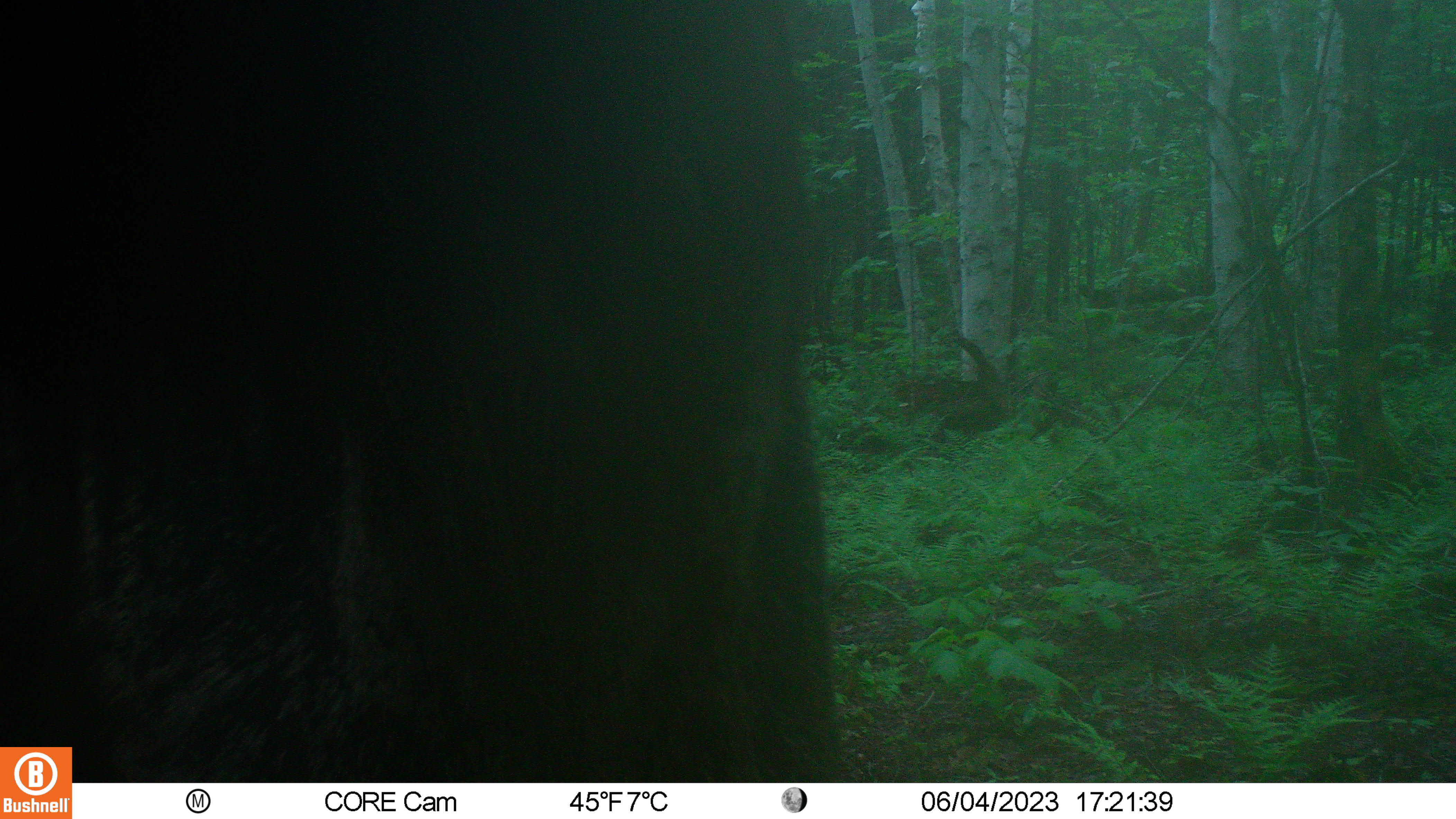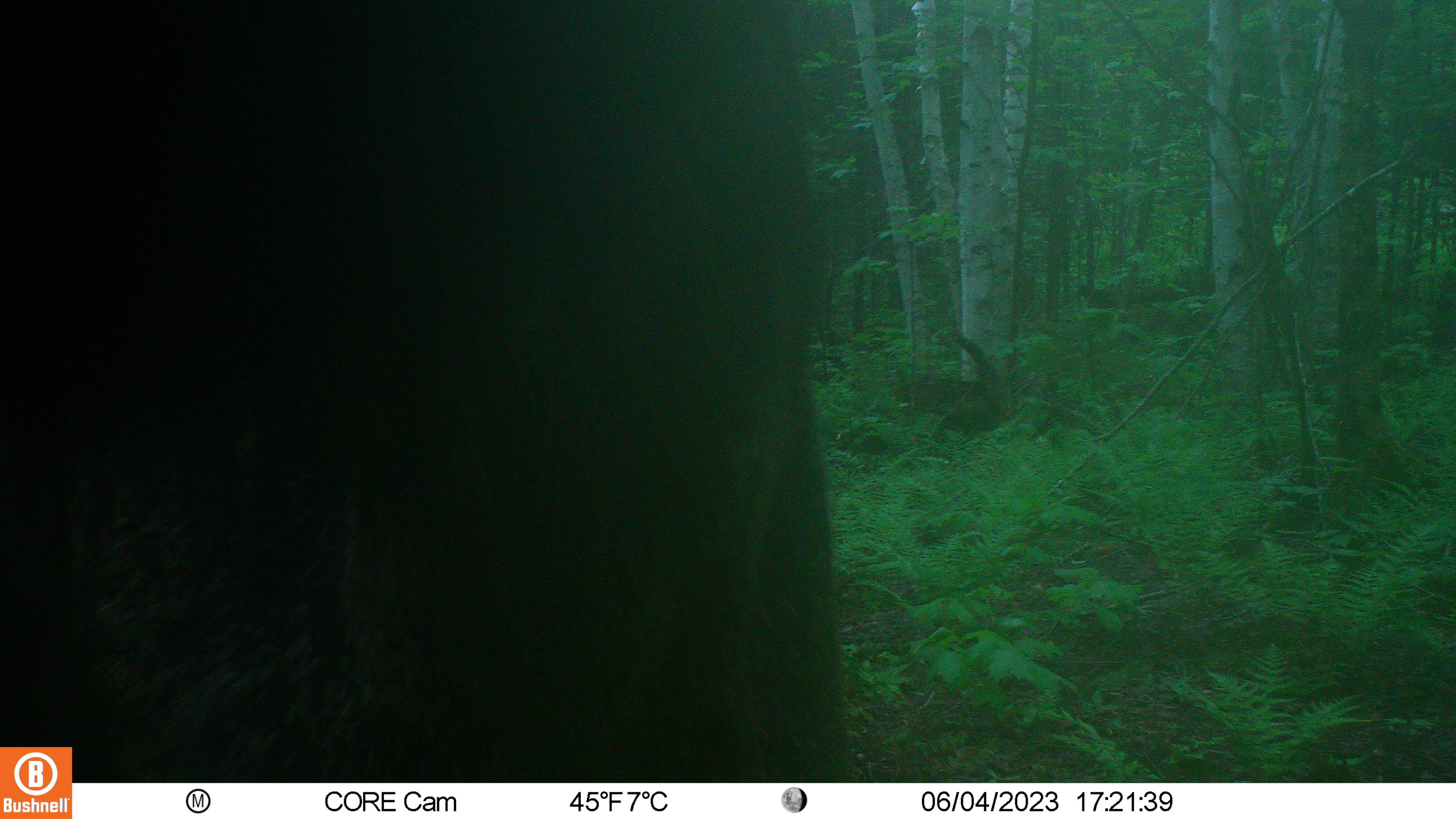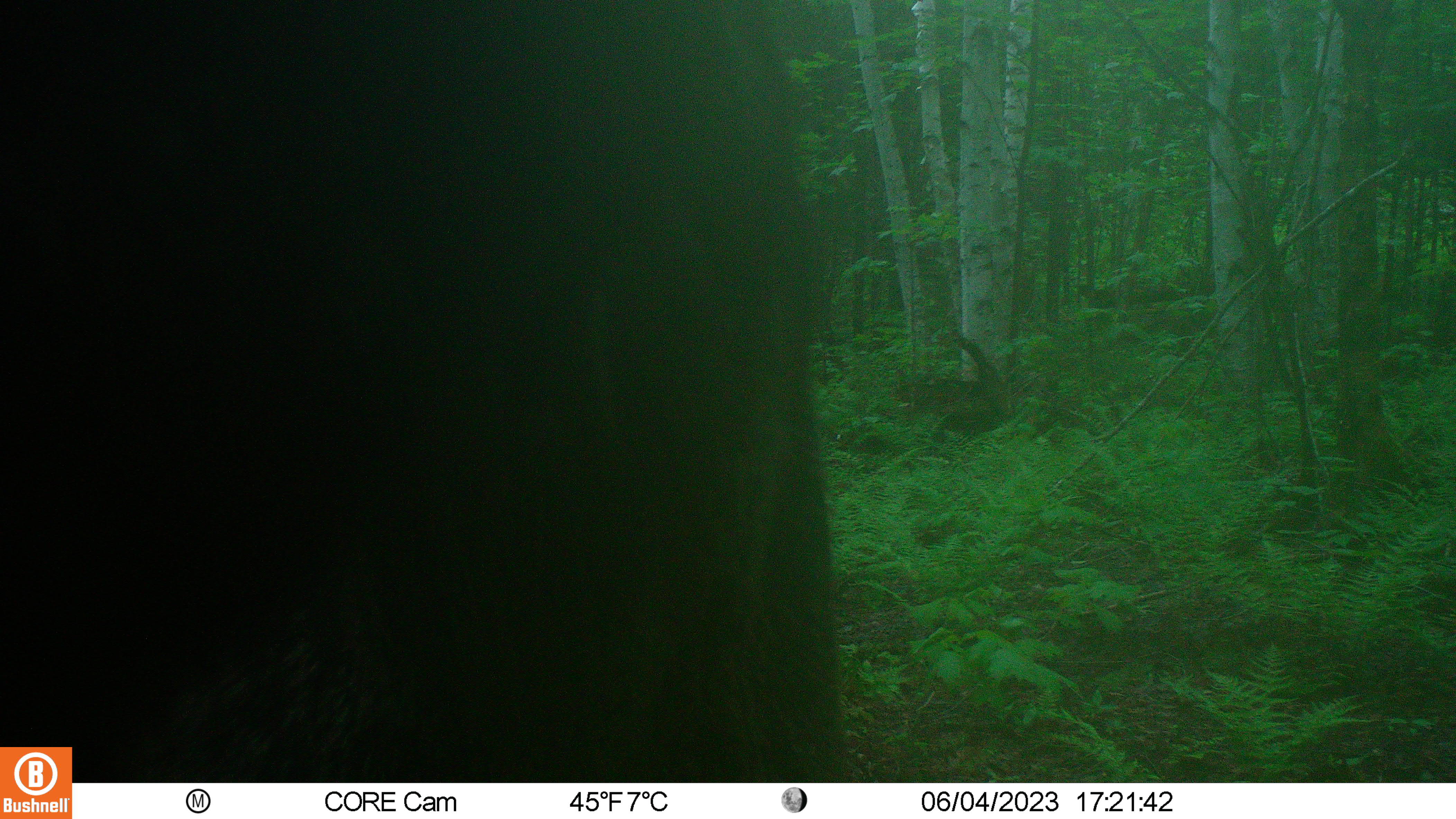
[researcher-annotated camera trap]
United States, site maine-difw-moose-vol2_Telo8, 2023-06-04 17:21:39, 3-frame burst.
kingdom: Animalia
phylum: Chordata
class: Mammalia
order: Artiodactyla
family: Cervidae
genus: Alces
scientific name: Alces alces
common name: moose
Moose (Alces alces).